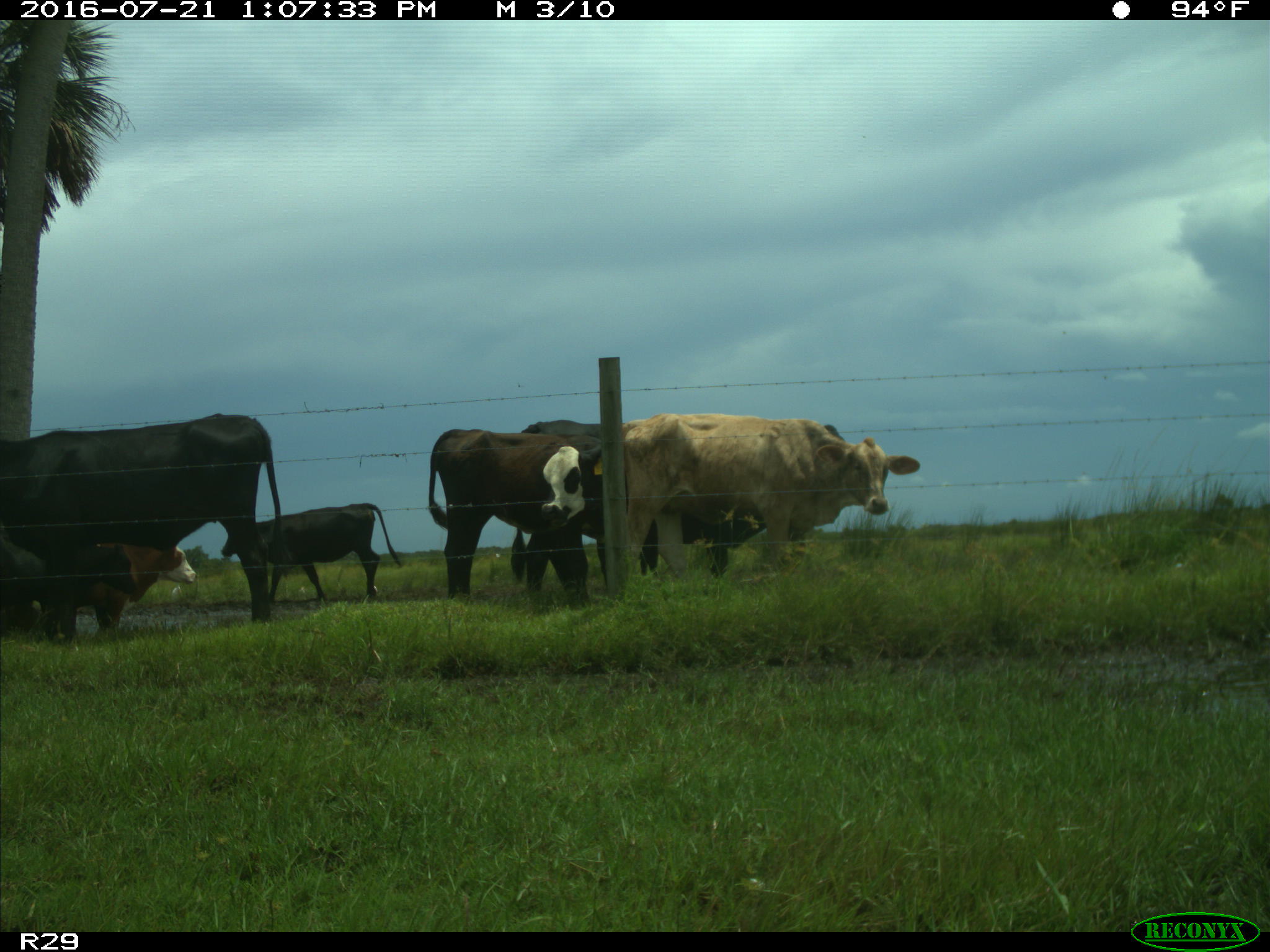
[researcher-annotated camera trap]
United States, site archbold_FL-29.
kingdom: Animalia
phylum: Chordata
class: Mammalia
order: Artiodactyla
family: Bovidae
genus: Bos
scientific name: Bos taurus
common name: domestic cow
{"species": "Bos taurus (domestic cow)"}